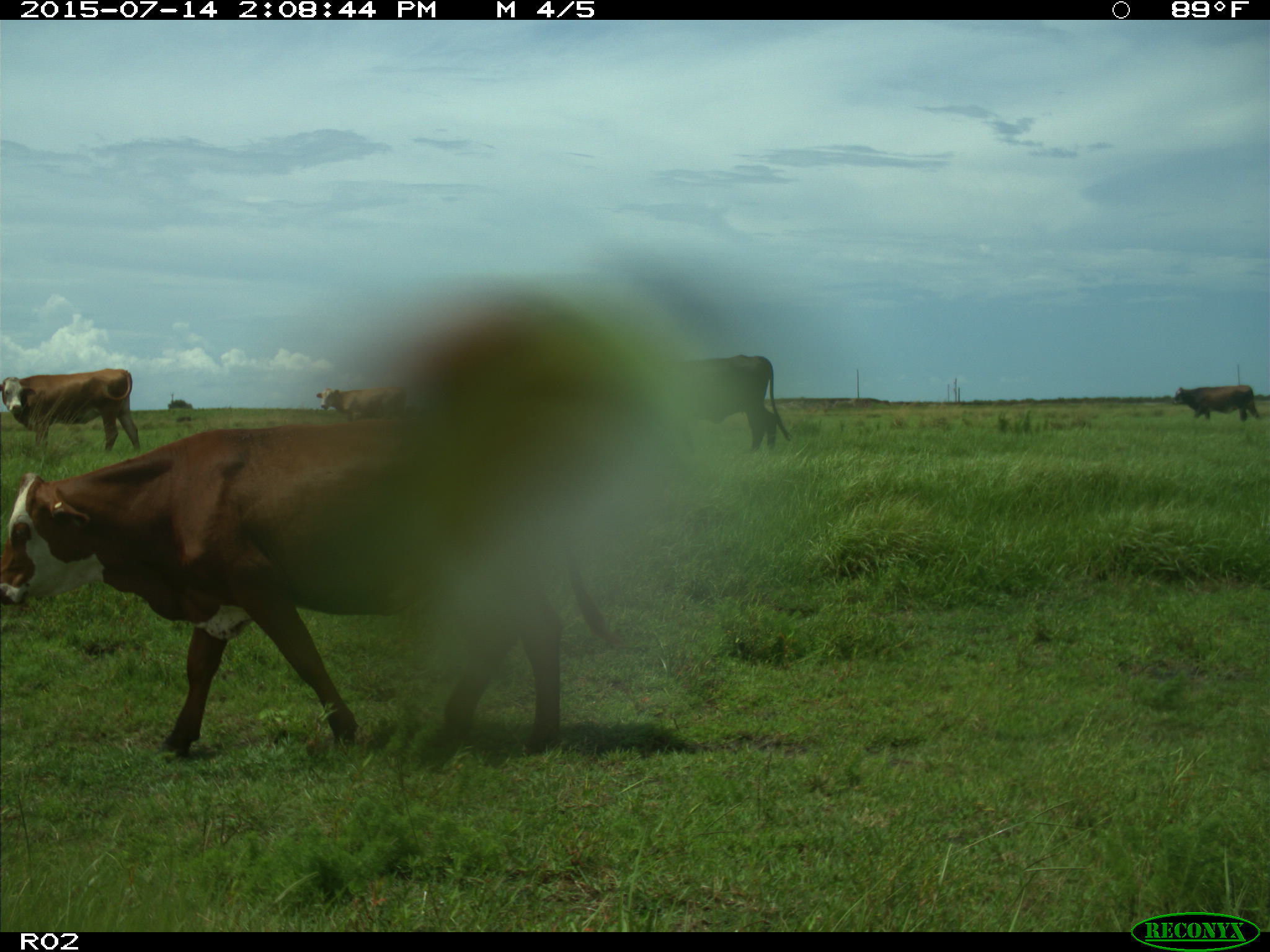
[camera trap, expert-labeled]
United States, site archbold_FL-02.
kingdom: Animalia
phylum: Chordata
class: Mammalia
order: Artiodactyla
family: Bovidae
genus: Bos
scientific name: Bos taurus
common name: domestic cow